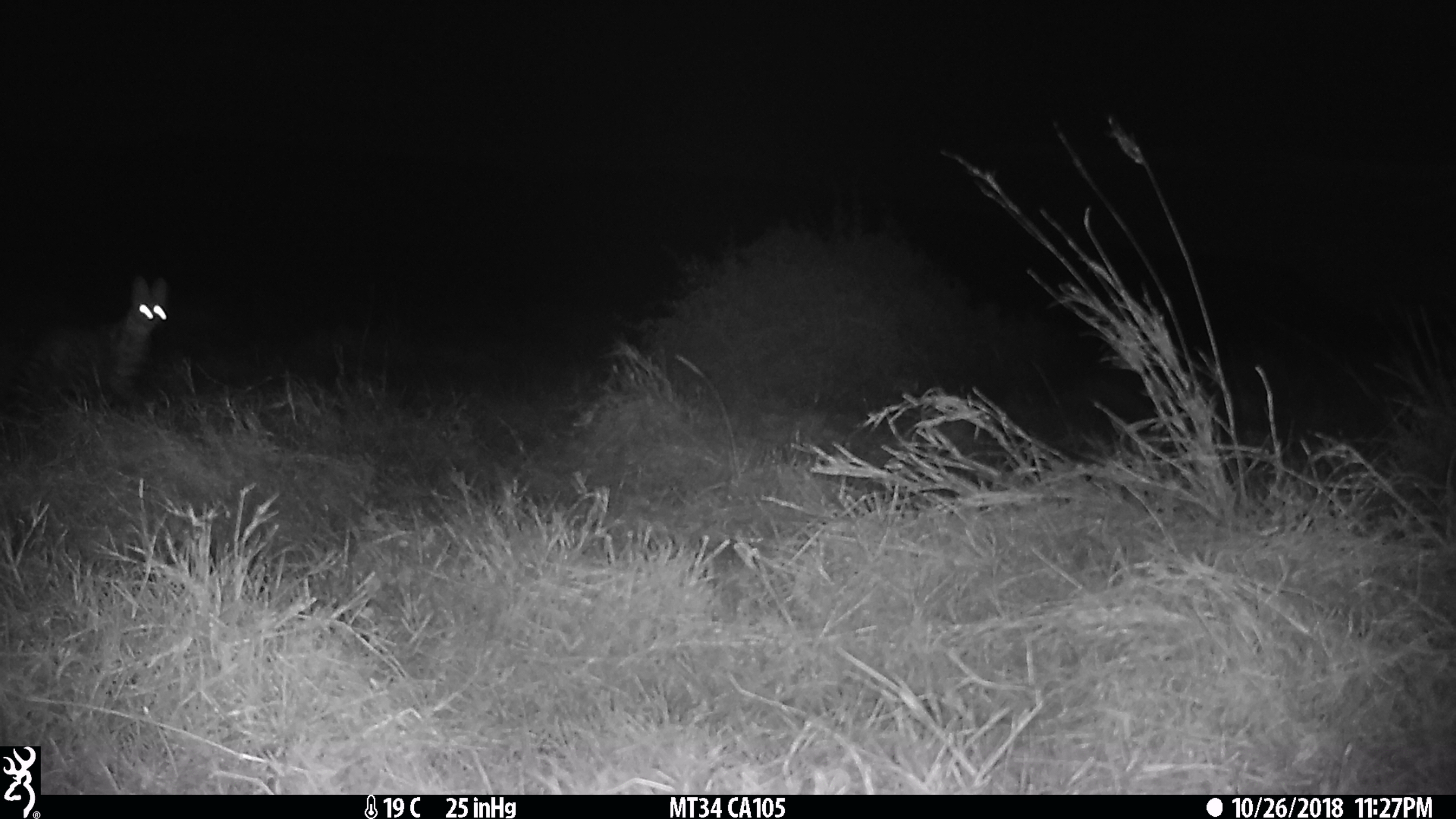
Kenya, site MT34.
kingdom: Animalia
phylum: Chordata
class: Mammalia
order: Carnivora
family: Felidae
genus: Leptailurus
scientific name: Leptailurus serval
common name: serval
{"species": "serval (Leptailurus serval)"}